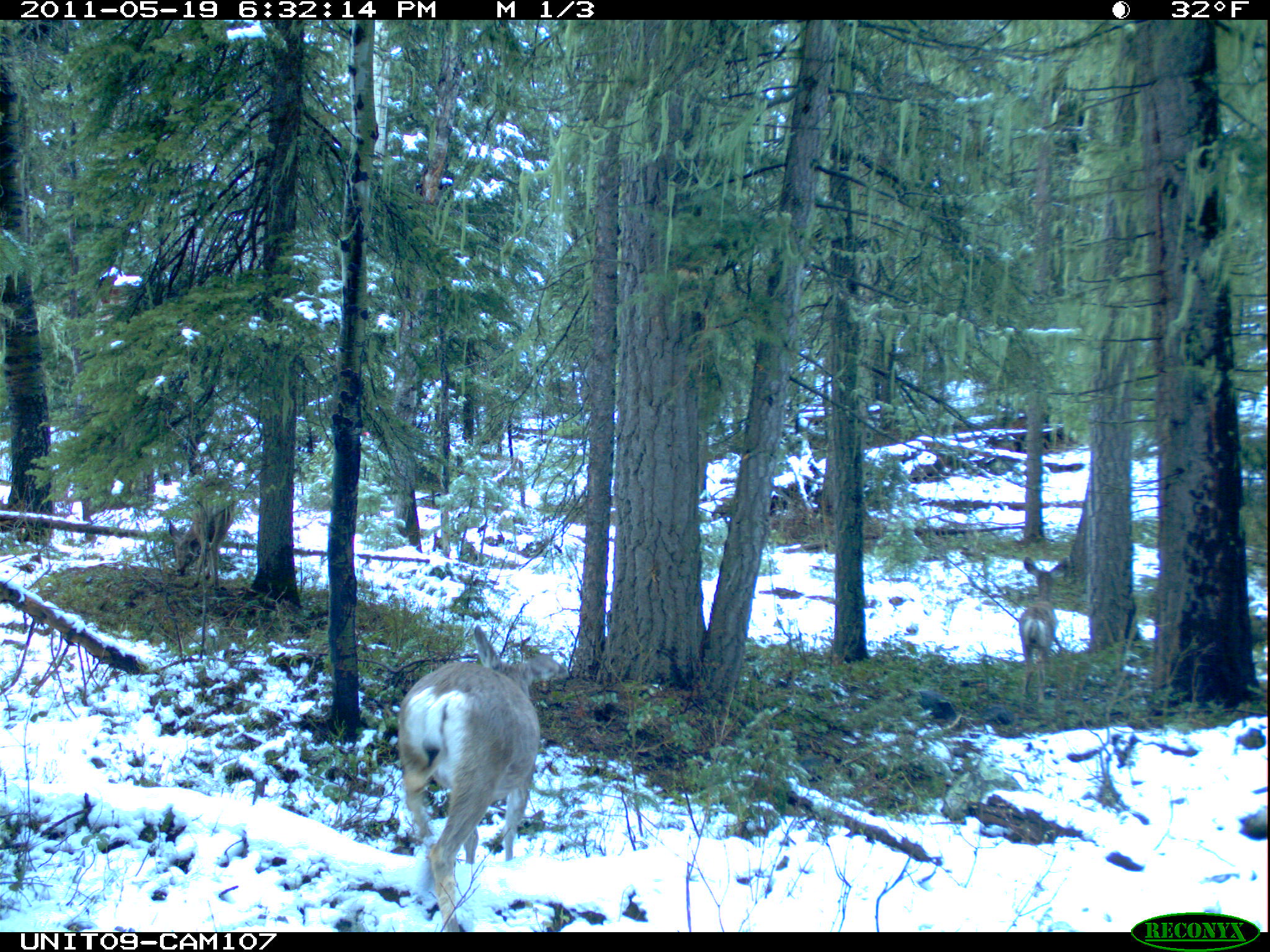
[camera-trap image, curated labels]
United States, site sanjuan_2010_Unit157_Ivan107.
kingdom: Animalia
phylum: Chordata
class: Mammalia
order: Artiodactyla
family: Cervidae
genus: Odocoileus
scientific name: Odocoileus hemionus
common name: mule deer